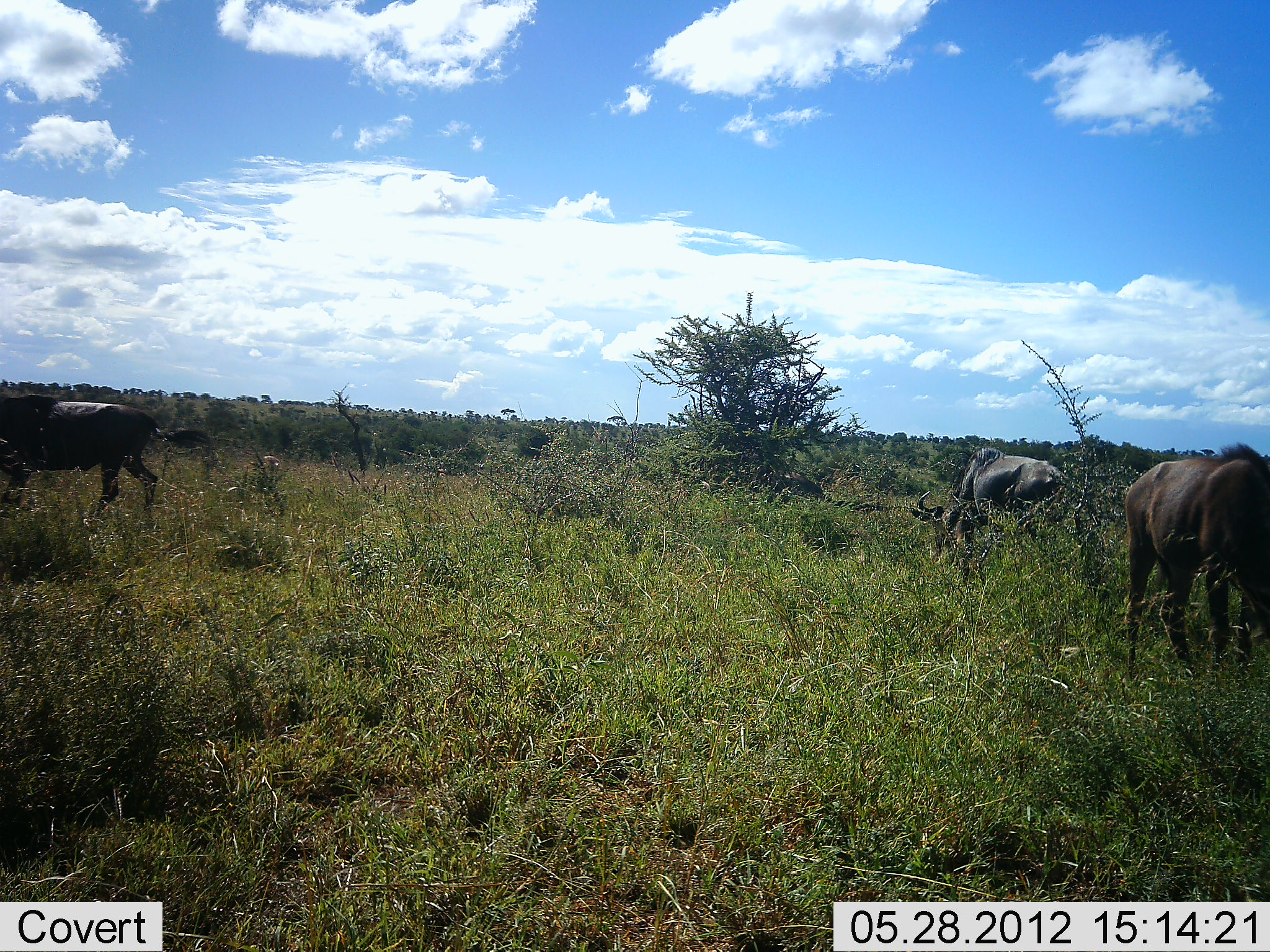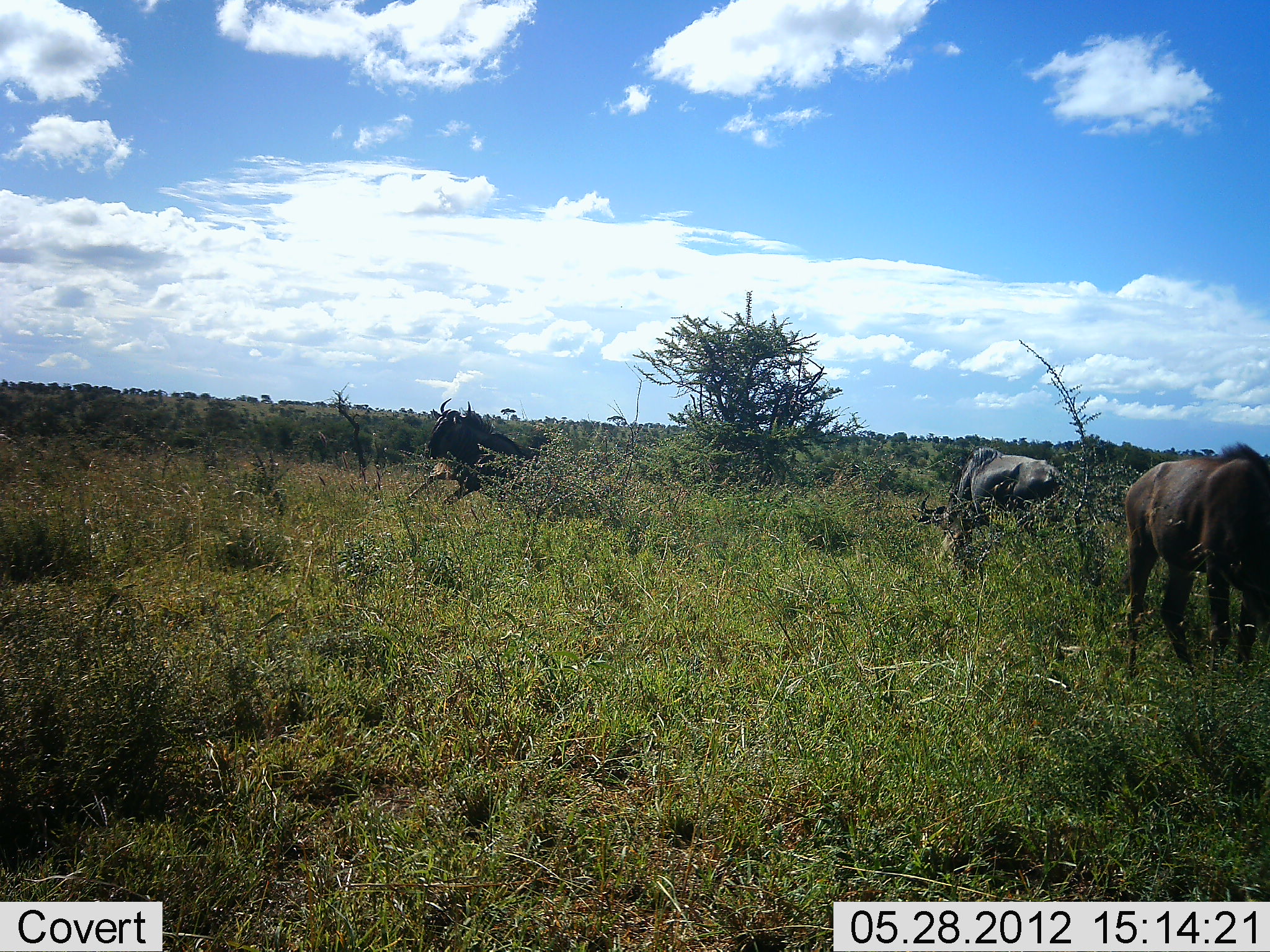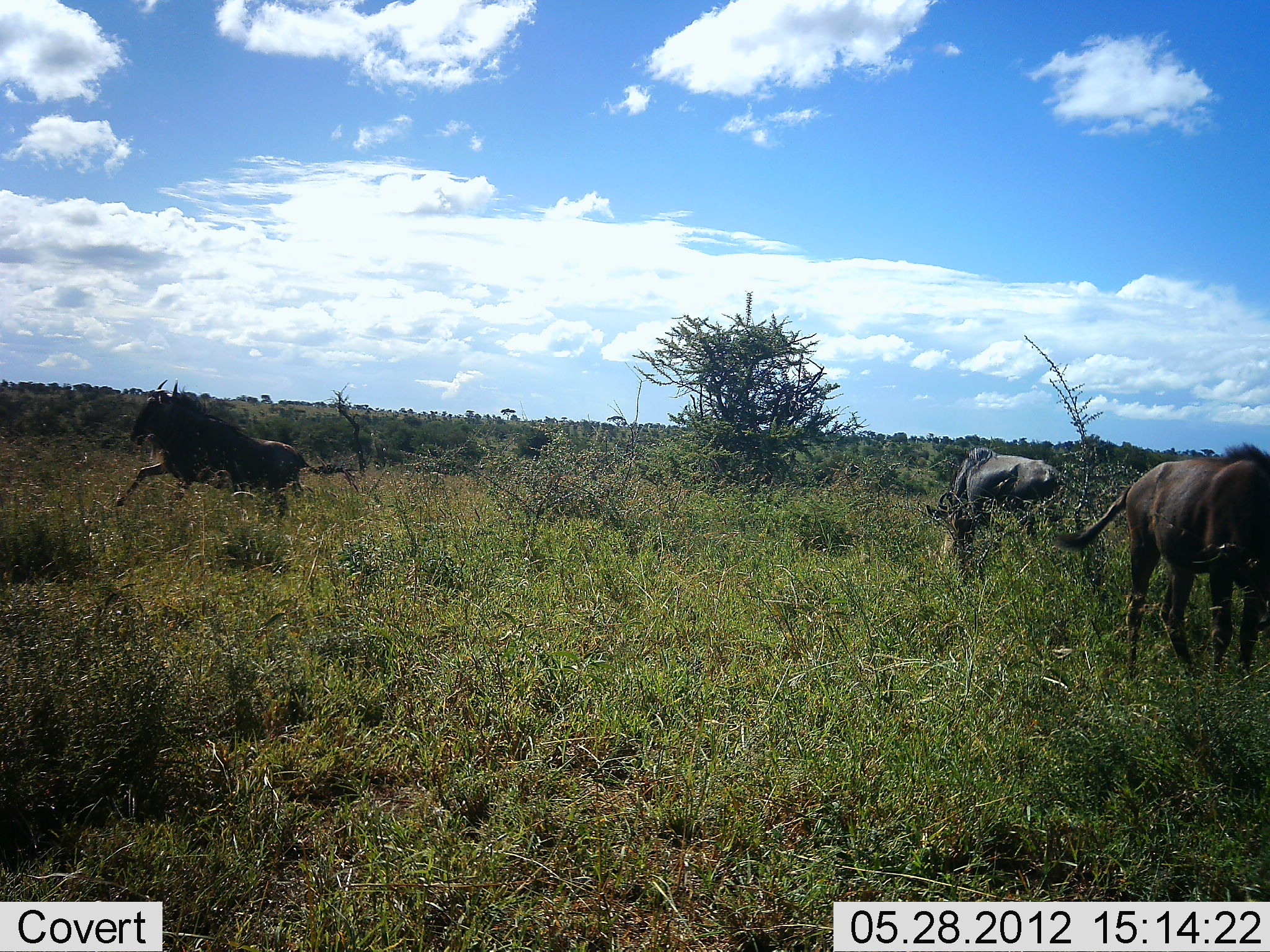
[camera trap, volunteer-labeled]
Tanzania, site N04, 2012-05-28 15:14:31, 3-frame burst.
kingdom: Animalia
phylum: Chordata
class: Mammalia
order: Artiodactyla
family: Bovidae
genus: Connochaetes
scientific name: Connochaetes taurinus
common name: blue wildebeest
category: wildebeest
Wildebeest (blue wildebeest) (Connochaetes taurinus), count 3. Behavior (volunteer vote fractions): standing 40%, resting 10%, moving 100%, interacting 10%. Young present (vote fraction): 0%. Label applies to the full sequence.